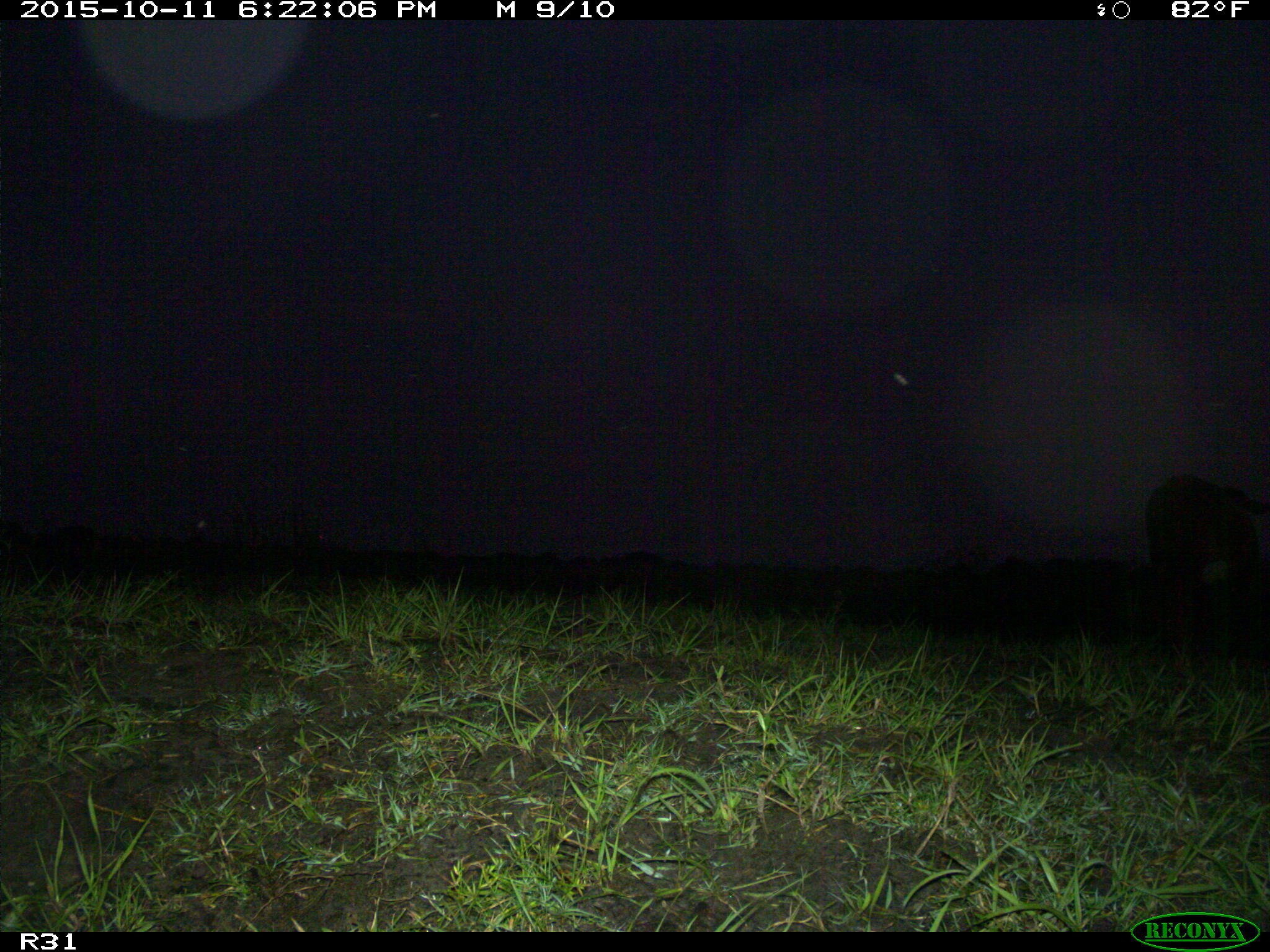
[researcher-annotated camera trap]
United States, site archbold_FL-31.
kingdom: Animalia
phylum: Chordata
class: Mammalia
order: Artiodactyla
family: Bovidae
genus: Bos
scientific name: Bos taurus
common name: domestic cow